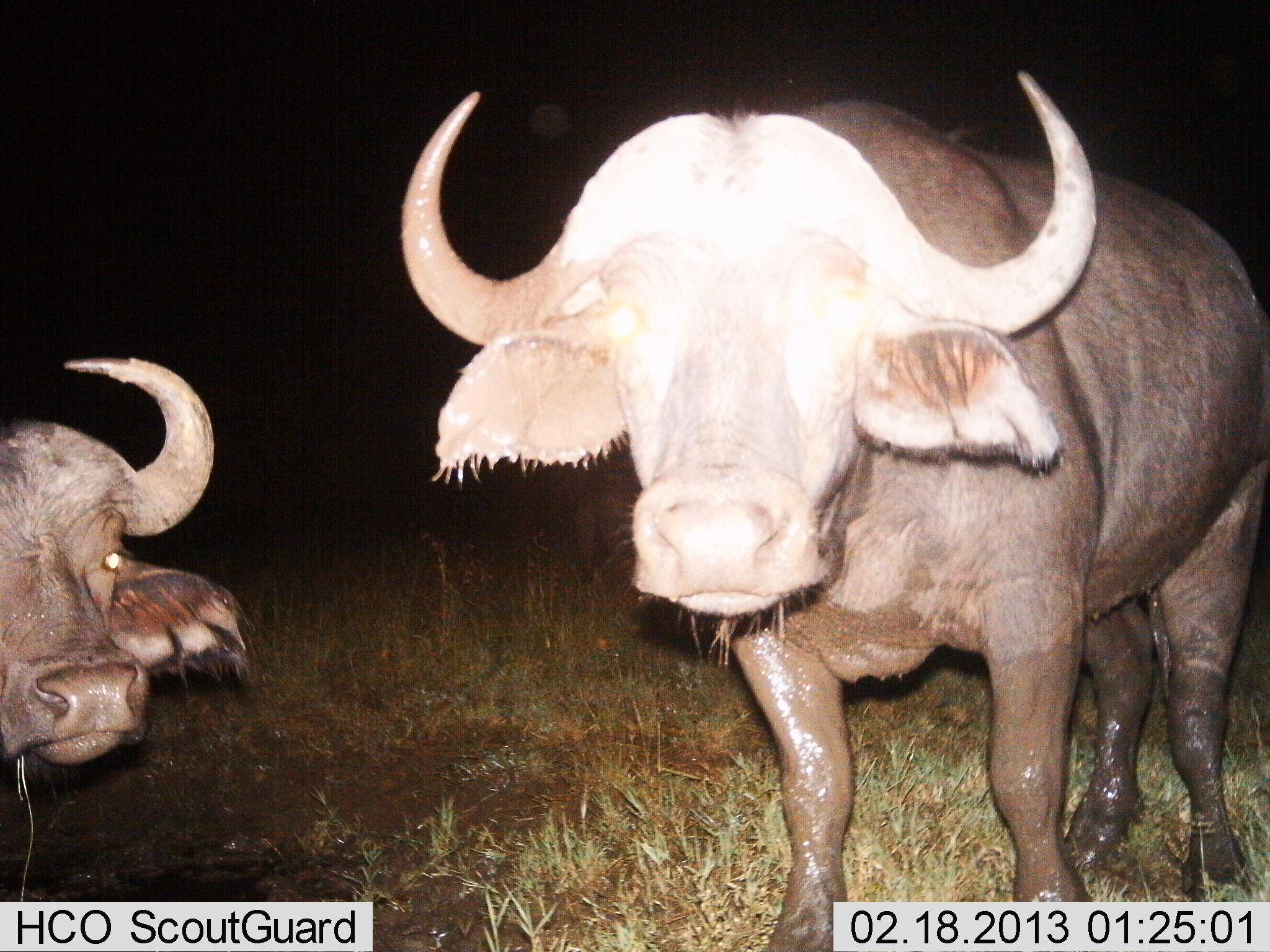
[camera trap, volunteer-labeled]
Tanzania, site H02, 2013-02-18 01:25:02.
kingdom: Animalia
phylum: Chordata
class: Mammalia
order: Artiodactyla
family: Bovidae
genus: Syncerus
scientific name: Syncerus caffer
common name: cape buffalo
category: buffalo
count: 2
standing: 86%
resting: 25%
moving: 4%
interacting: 4%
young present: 4%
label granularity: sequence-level